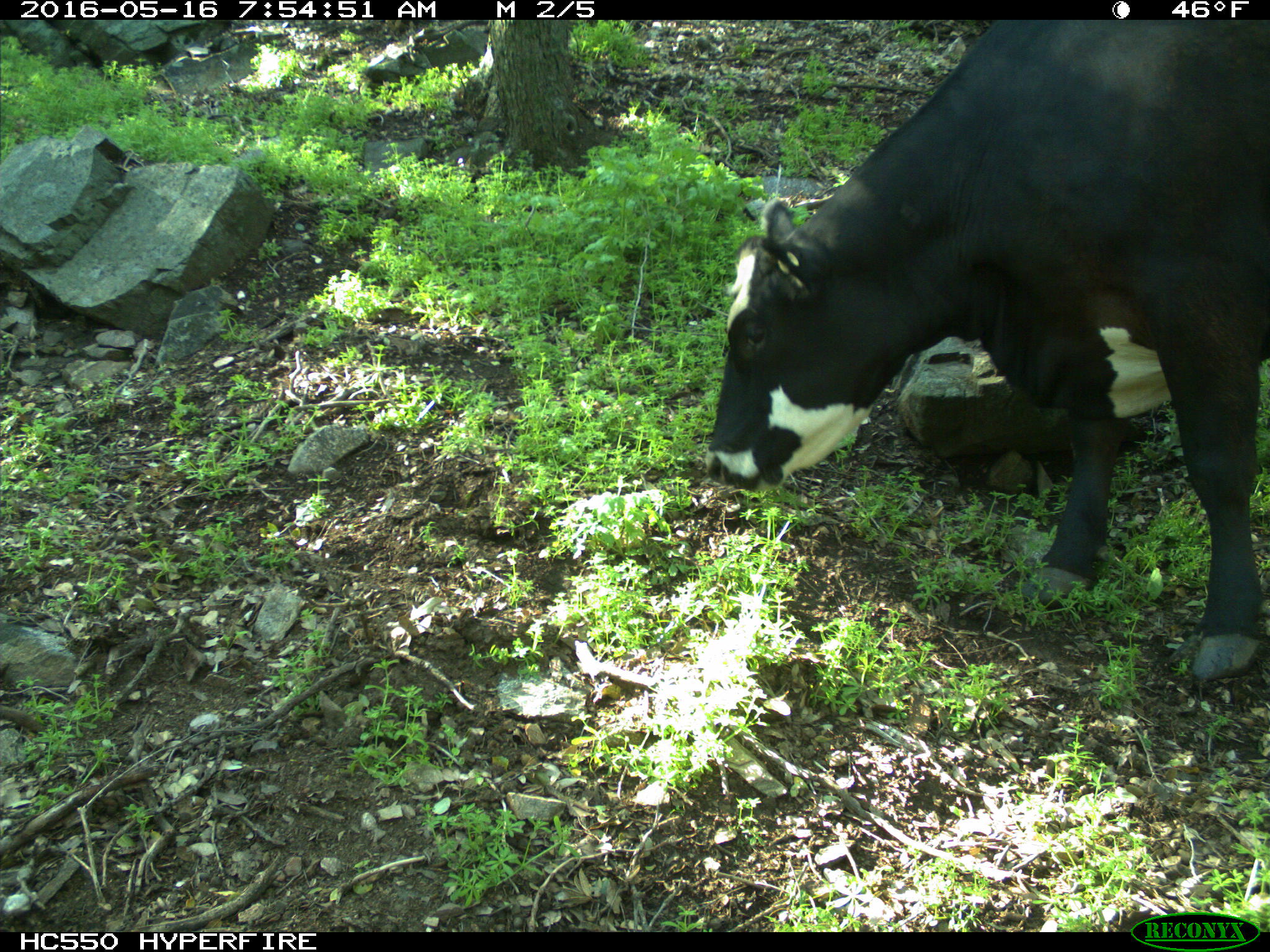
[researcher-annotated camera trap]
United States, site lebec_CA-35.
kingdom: Animalia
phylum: Chordata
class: Mammalia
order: Artiodactyla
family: Bovidae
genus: Bos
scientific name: Bos taurus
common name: domestic cow